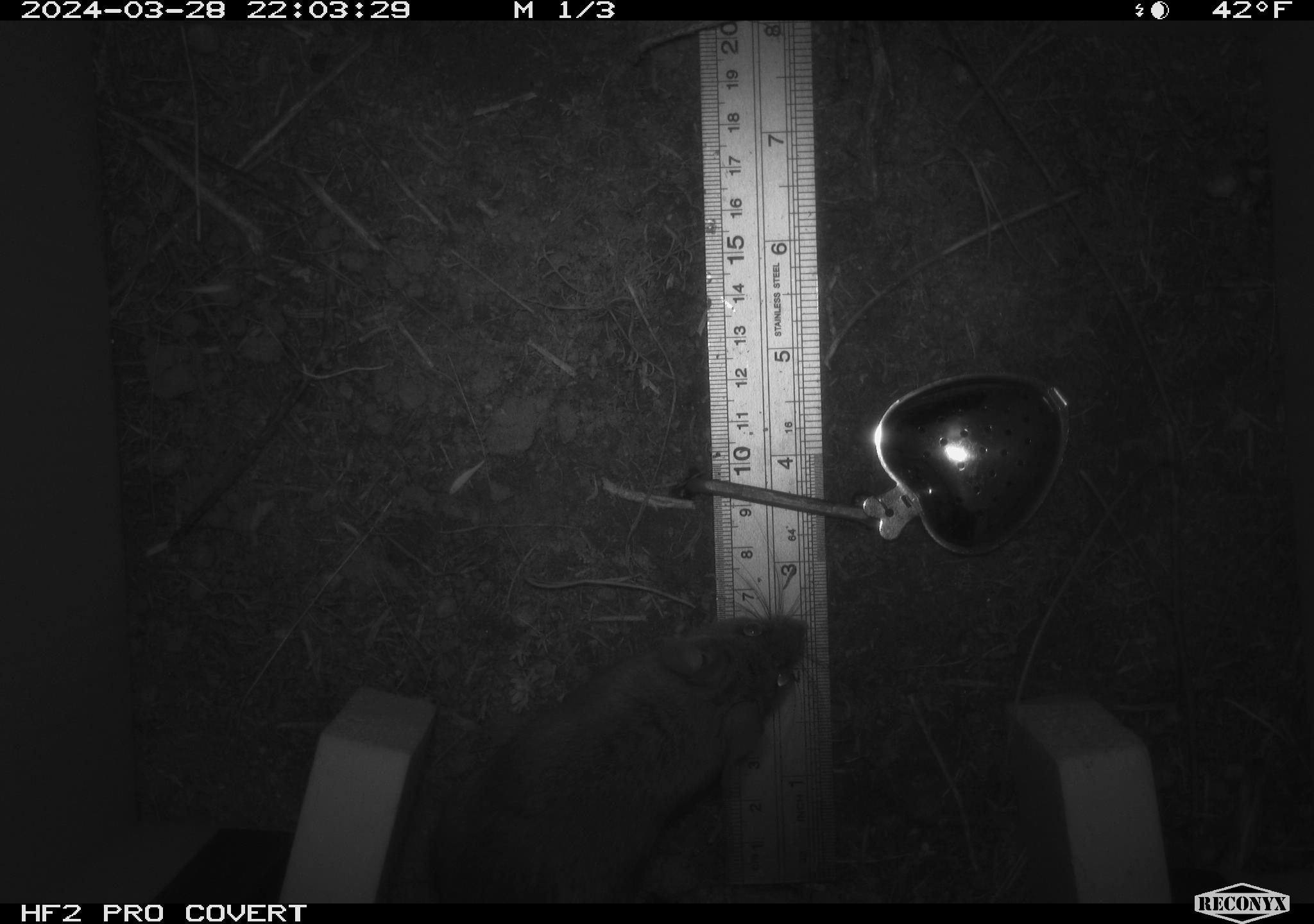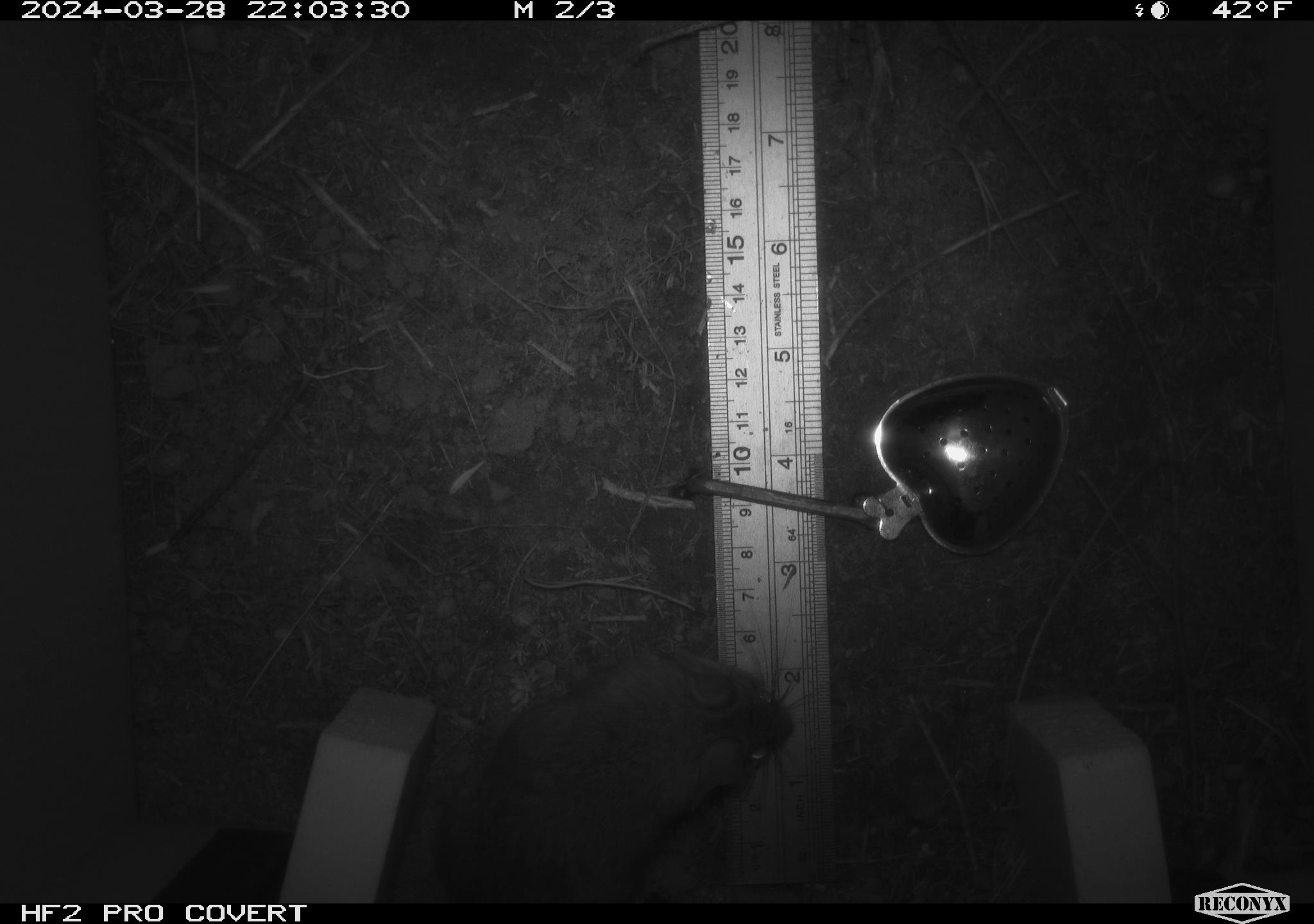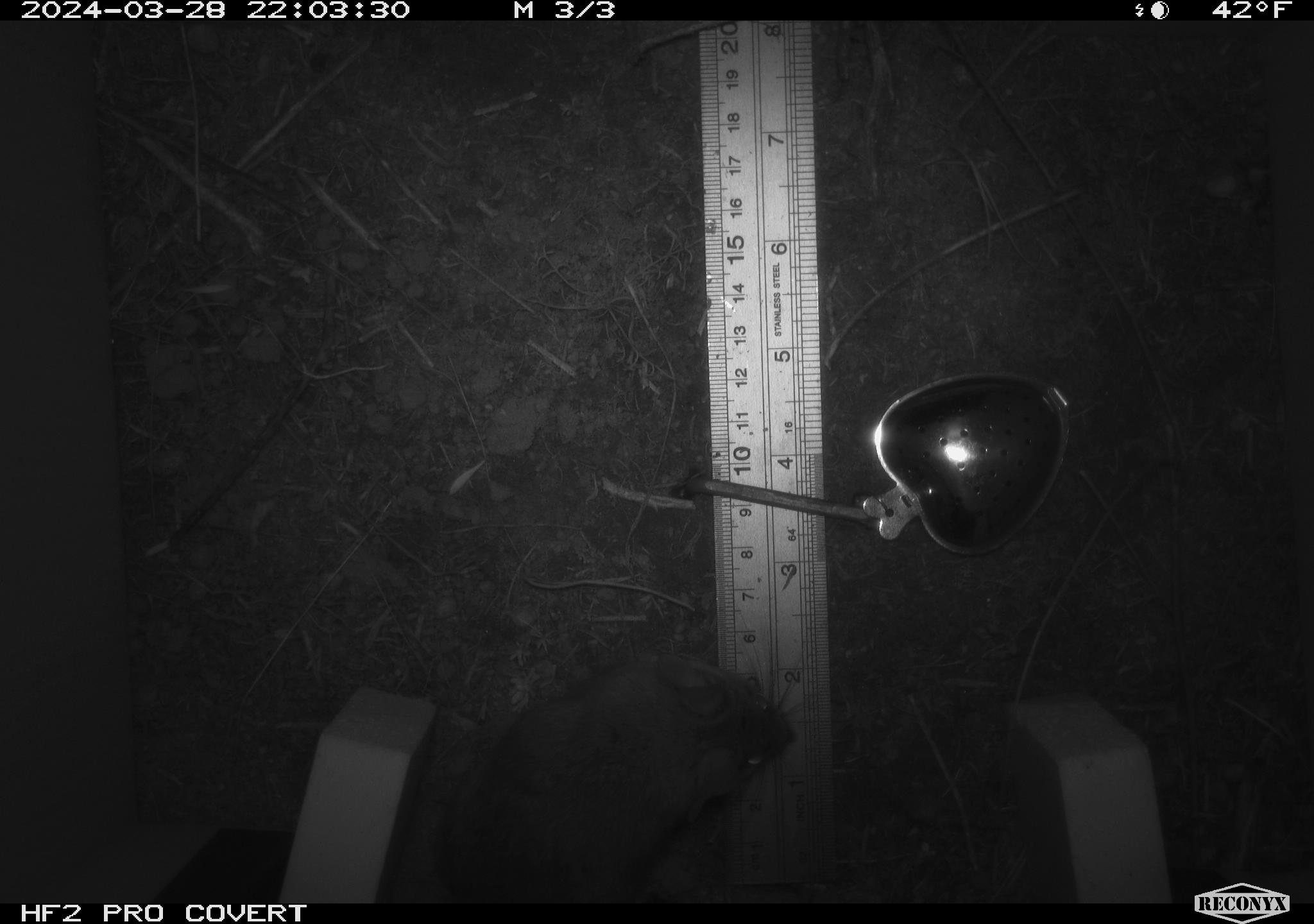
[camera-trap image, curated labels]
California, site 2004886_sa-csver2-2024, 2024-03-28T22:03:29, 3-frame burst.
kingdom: Animalia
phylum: Chordata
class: Mammalia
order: Rodentia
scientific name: Rodentia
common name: rodent